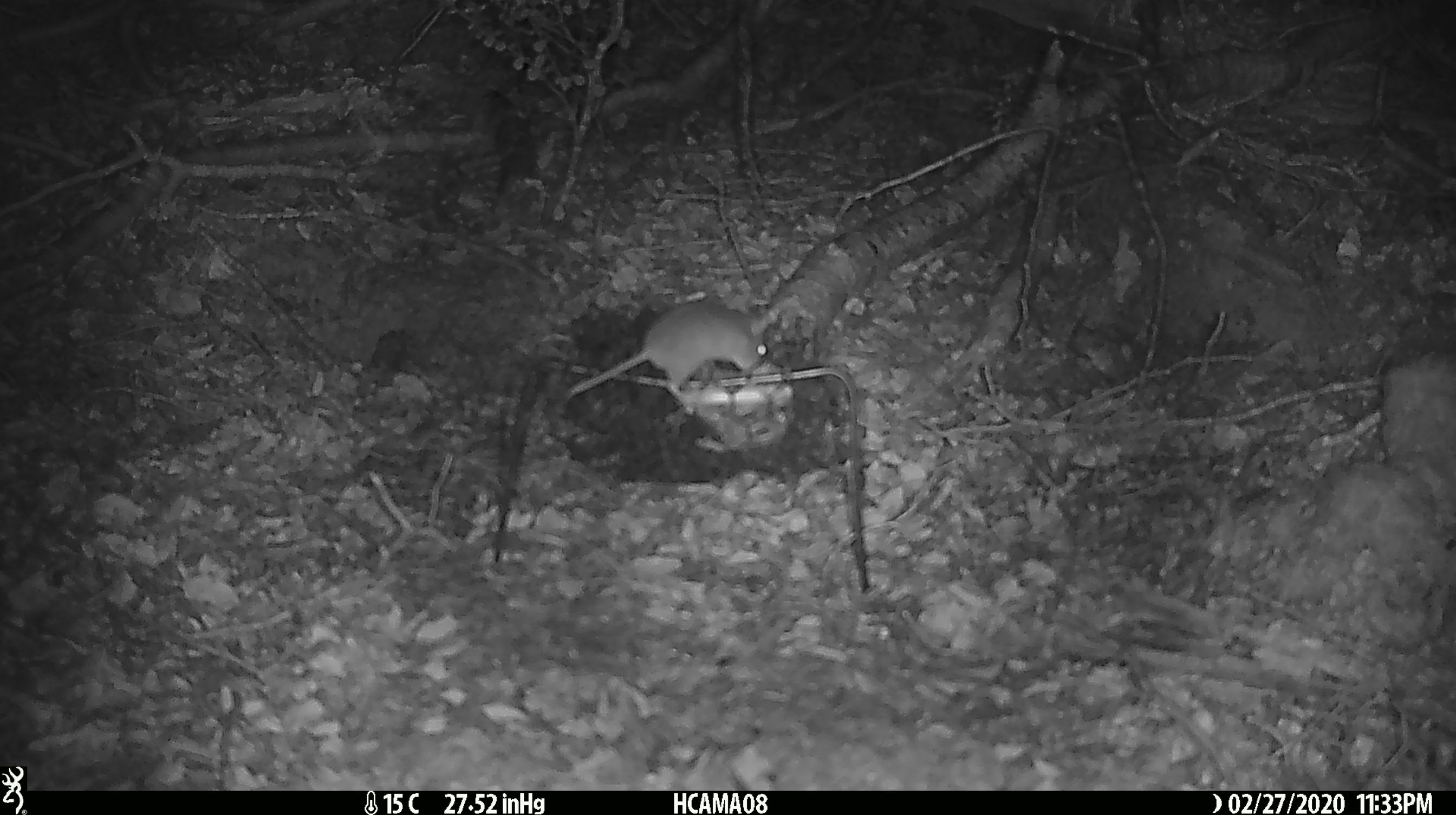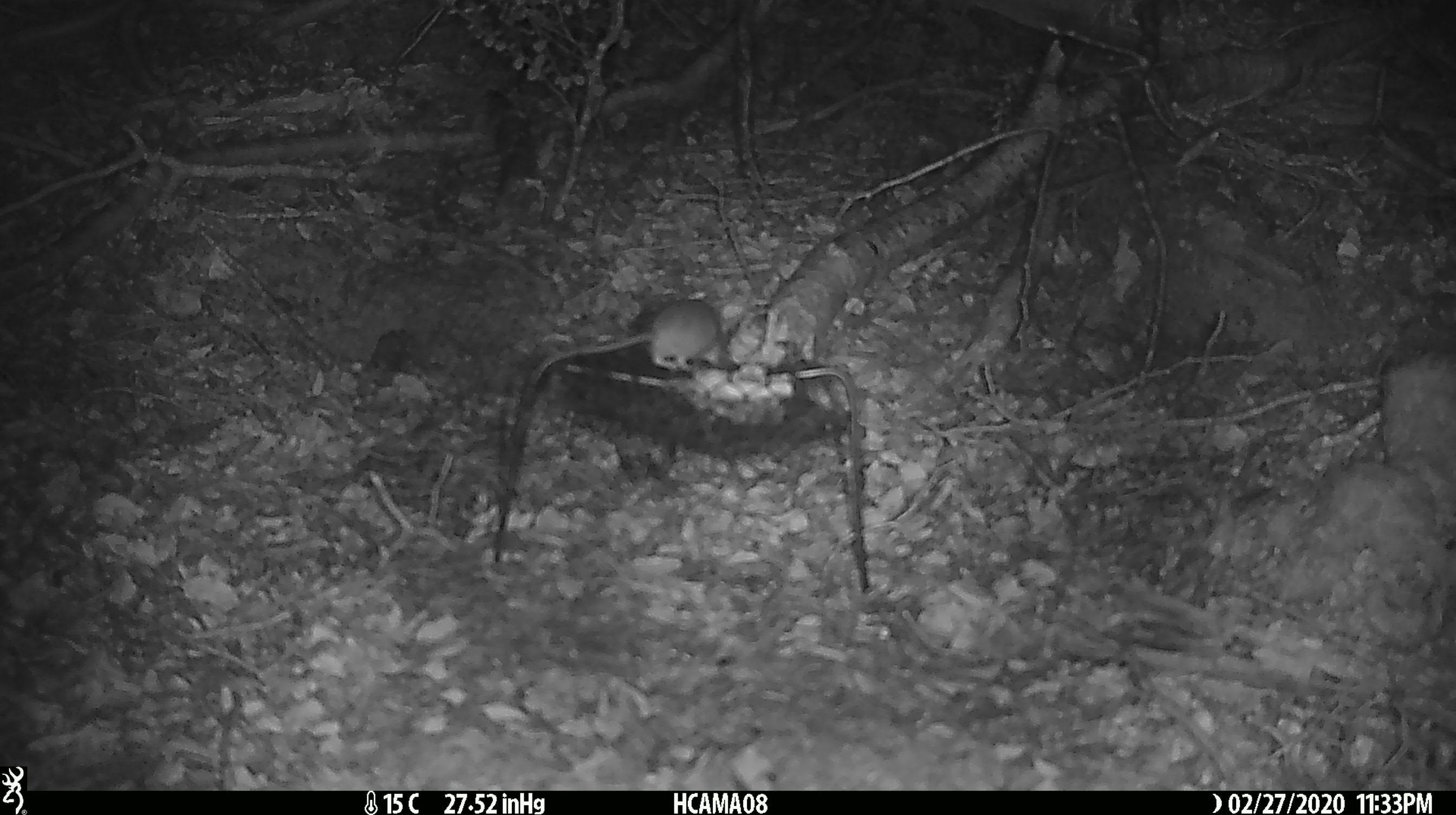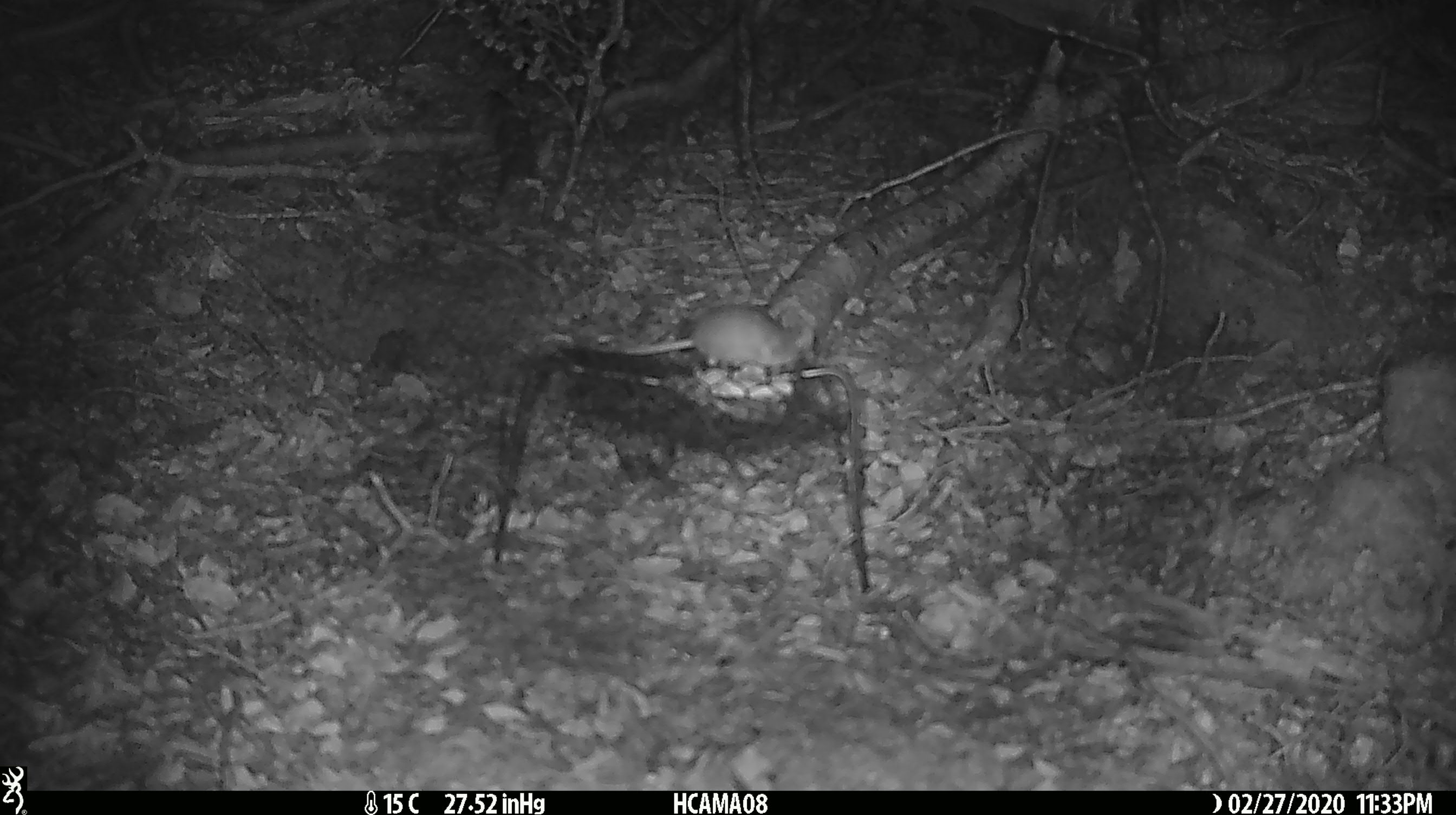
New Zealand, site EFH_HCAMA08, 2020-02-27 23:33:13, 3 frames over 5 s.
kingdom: Animalia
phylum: Chordata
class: Mammalia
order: Rodentia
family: Muridae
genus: Mus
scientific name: Mus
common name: mouse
Mouse (Mus).